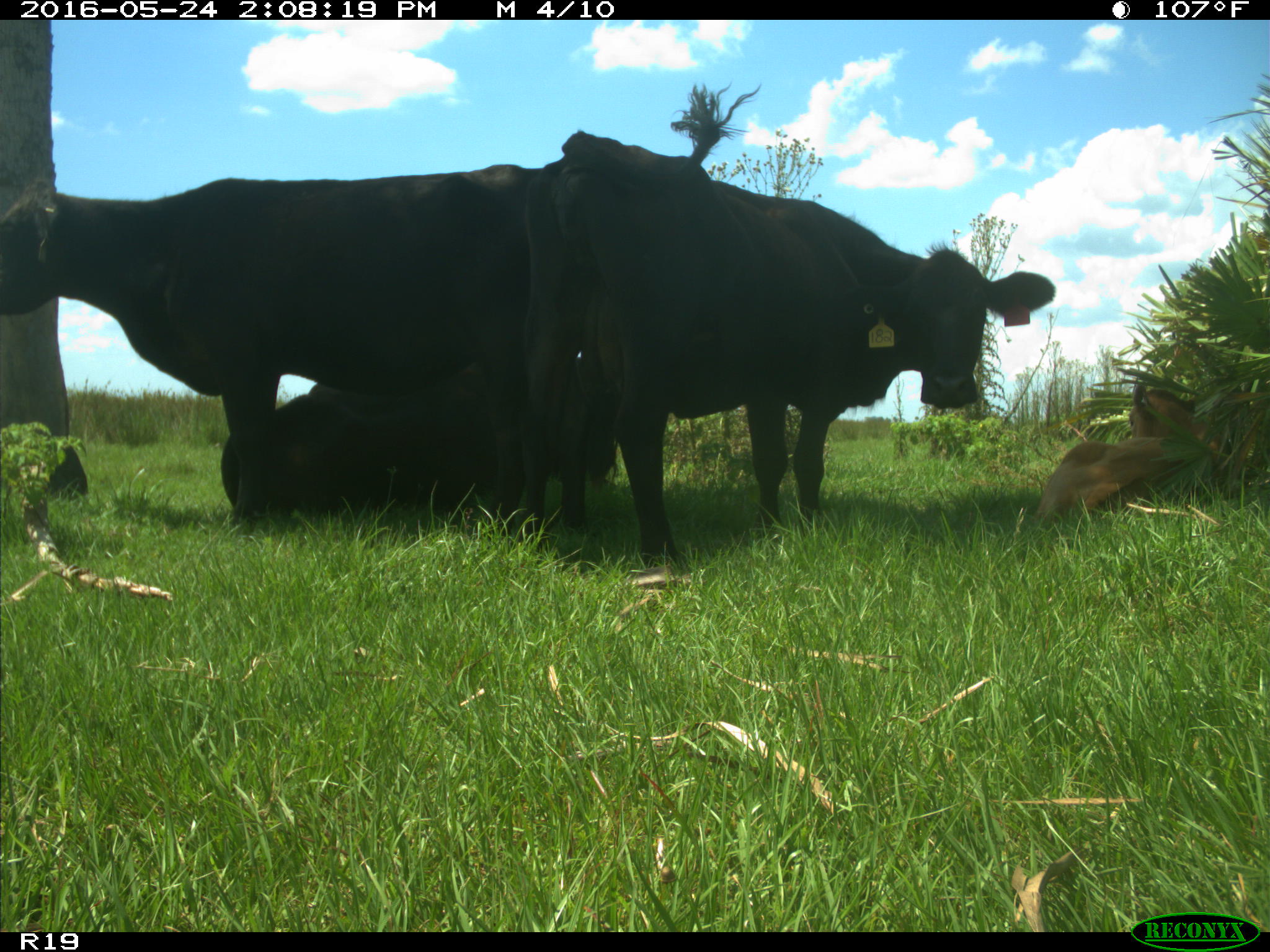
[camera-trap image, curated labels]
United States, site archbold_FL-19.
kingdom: Animalia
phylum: Chordata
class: Mammalia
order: Artiodactyla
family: Bovidae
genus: Bos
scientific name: Bos taurus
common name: domestic cow